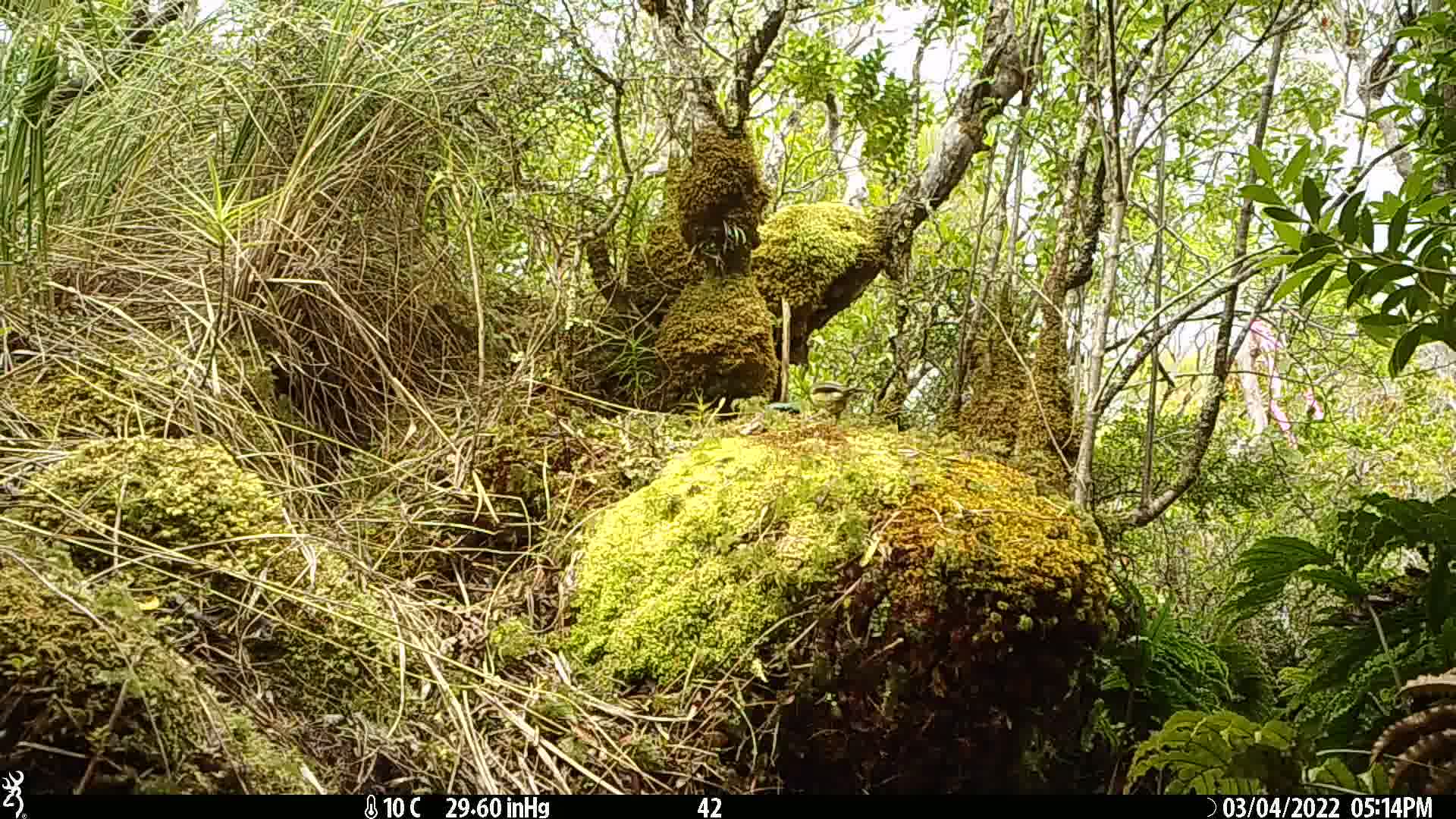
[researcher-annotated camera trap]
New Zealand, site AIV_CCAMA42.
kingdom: Animalia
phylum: Chordata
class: Aves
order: Passeriformes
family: Meliphagidae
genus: Anthornis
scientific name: Anthornis melanura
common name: new zealand bellbird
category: bellbird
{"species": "bellbird (new zealand bellbird) (Anthornis melanura)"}